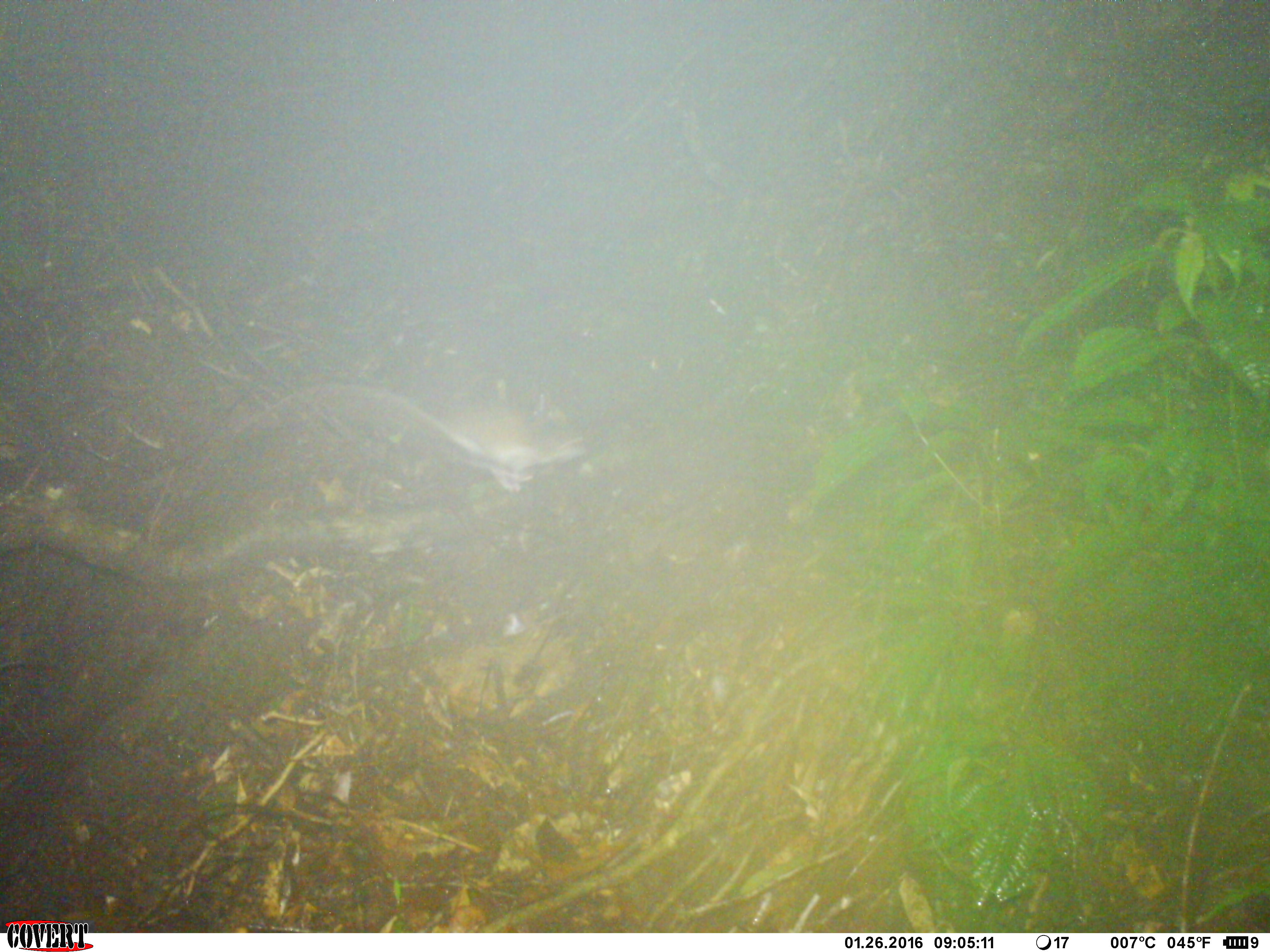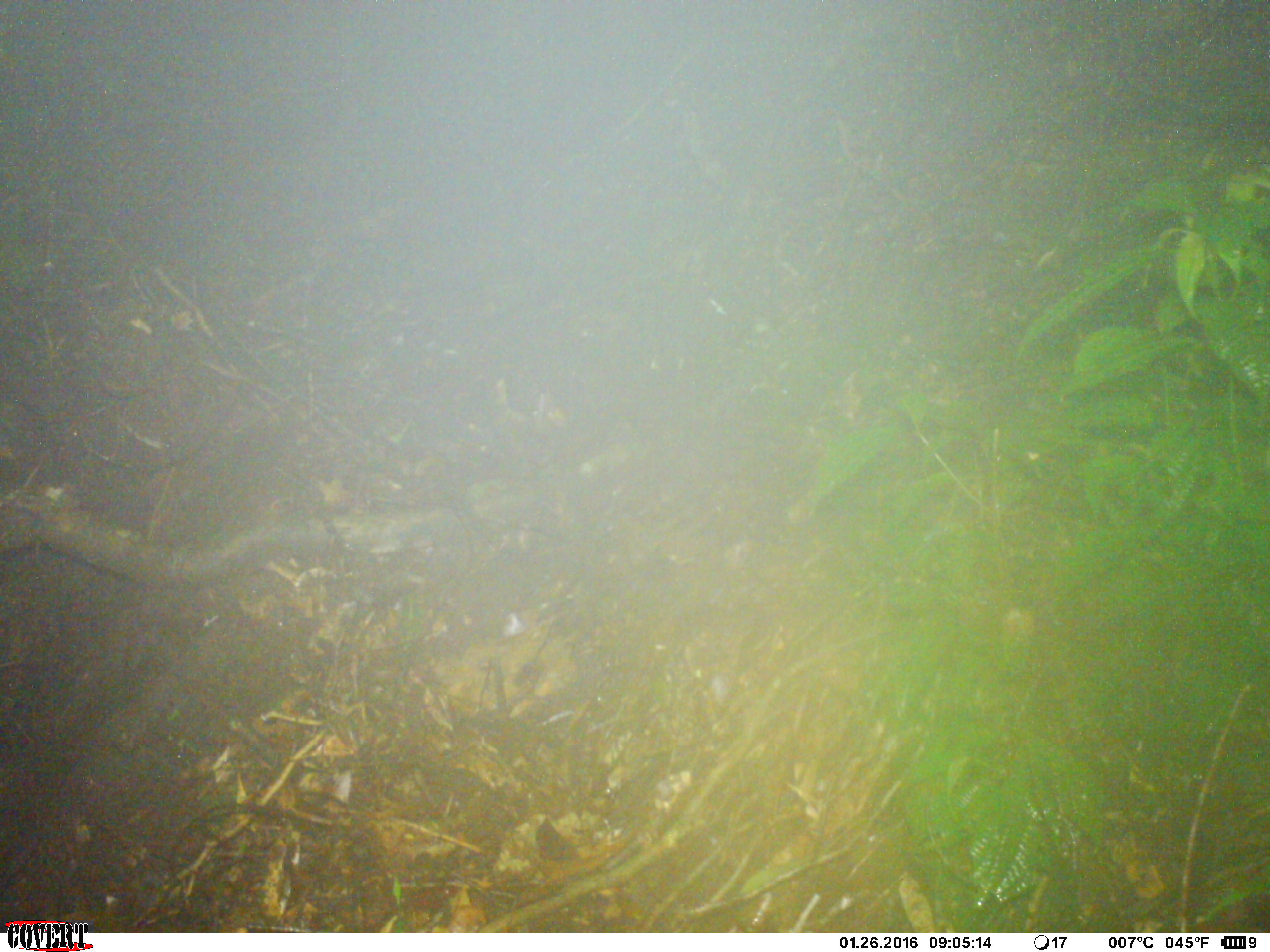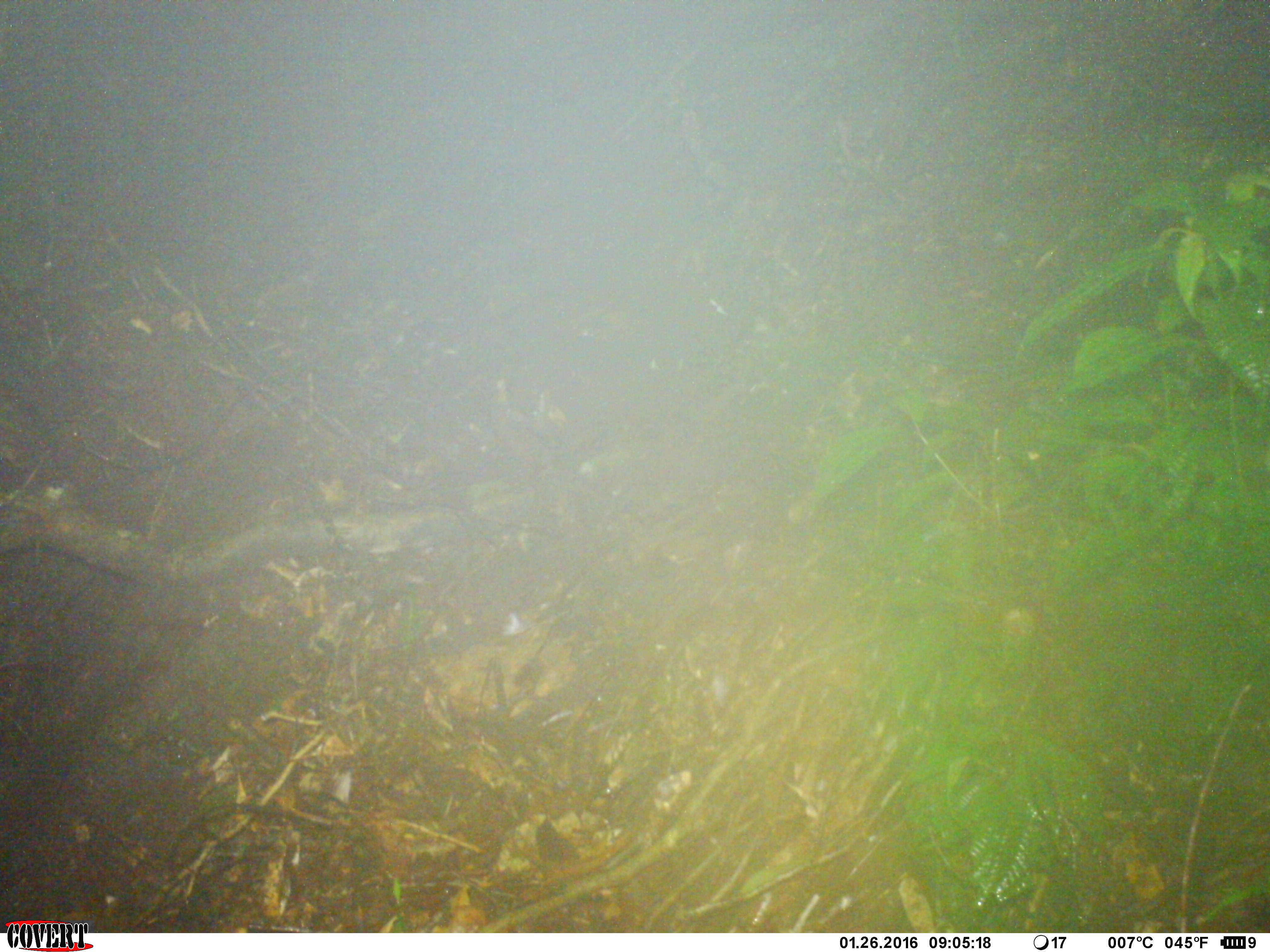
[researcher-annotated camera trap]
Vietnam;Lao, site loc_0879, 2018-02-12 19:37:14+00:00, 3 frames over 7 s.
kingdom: Animalia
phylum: Chordata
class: Mammalia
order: Rodentia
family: Muridae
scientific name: Muridae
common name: old-world mice and rats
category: unidentified murid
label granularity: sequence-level